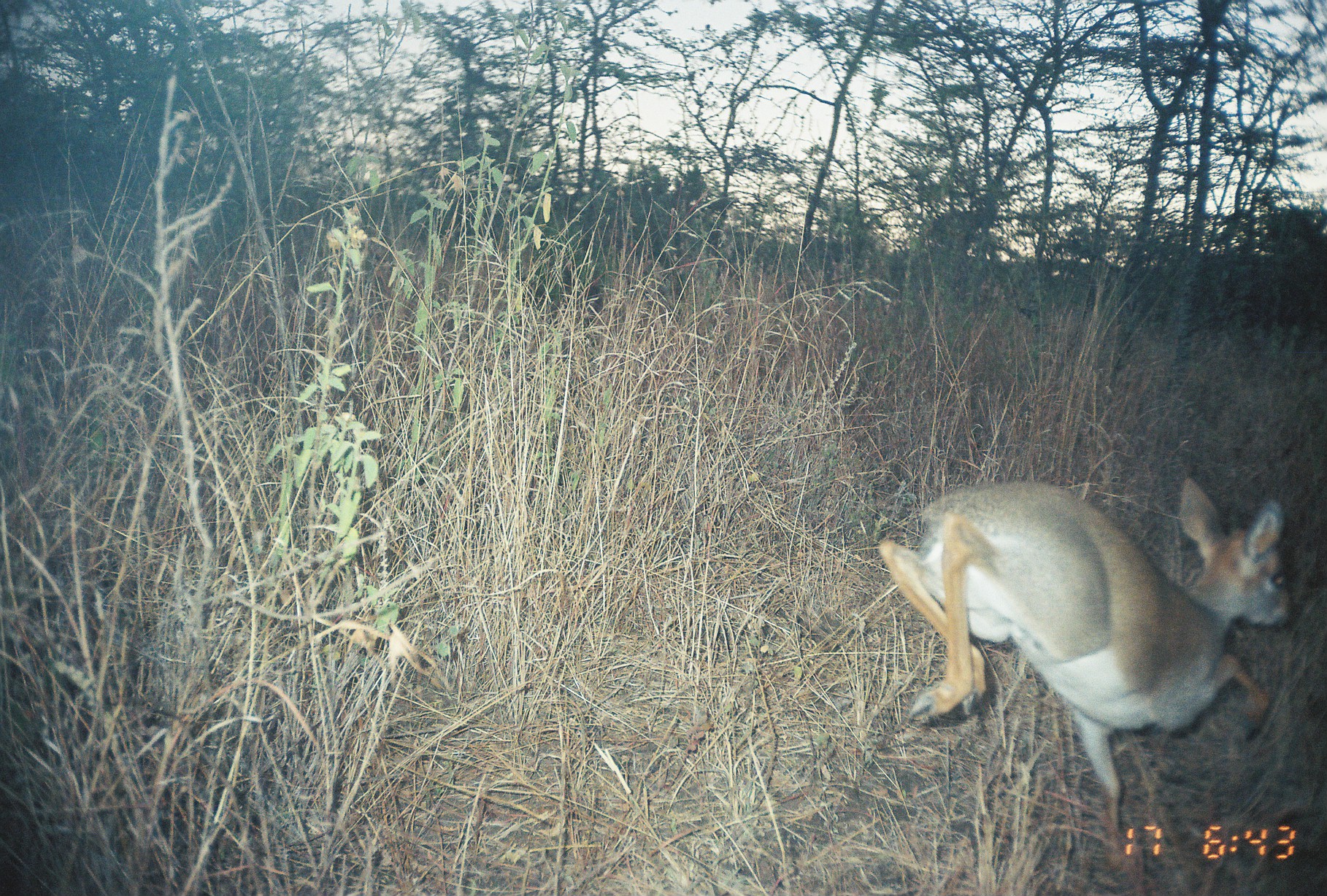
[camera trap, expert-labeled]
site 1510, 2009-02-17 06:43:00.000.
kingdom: Animalia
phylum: Chordata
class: Mammalia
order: Artiodactyla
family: Bovidae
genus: Madoqua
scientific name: Madoqua guentheri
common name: günther's dik-dik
Madoqua guentheri (günther's dik-dik), count 1.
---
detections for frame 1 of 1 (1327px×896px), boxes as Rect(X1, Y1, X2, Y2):
madoqua guentheri: Rect(873, 476, 1295, 873)